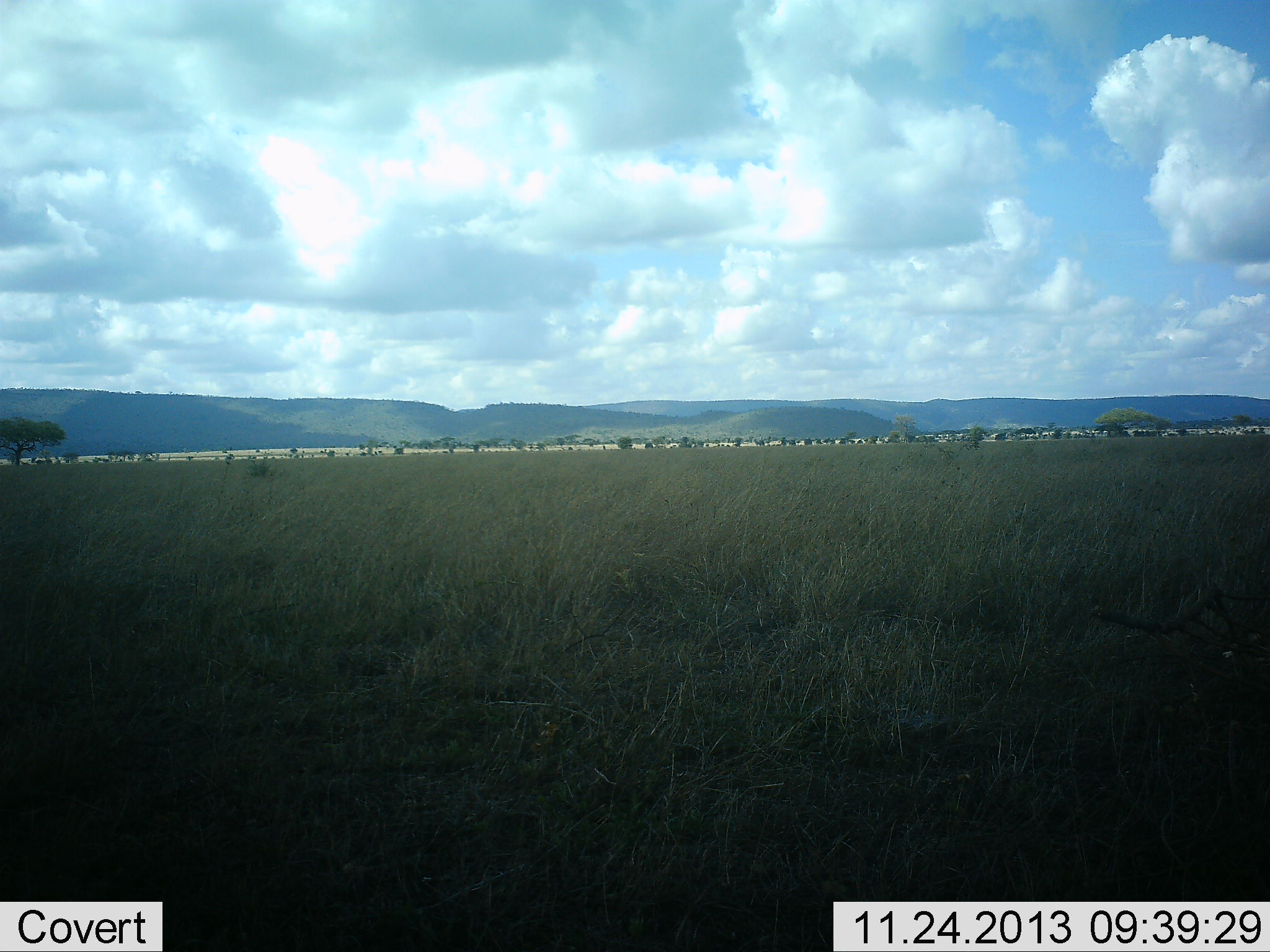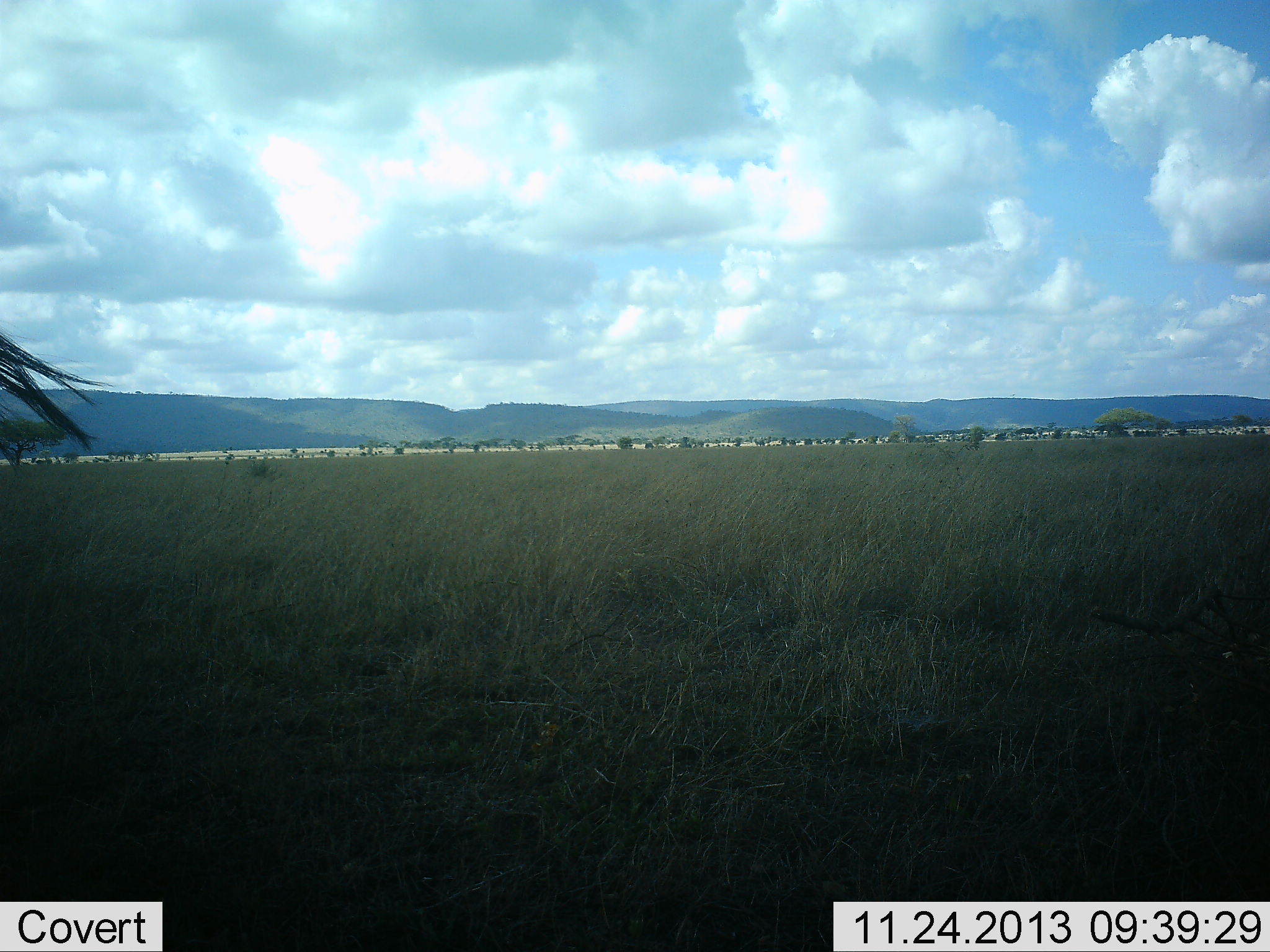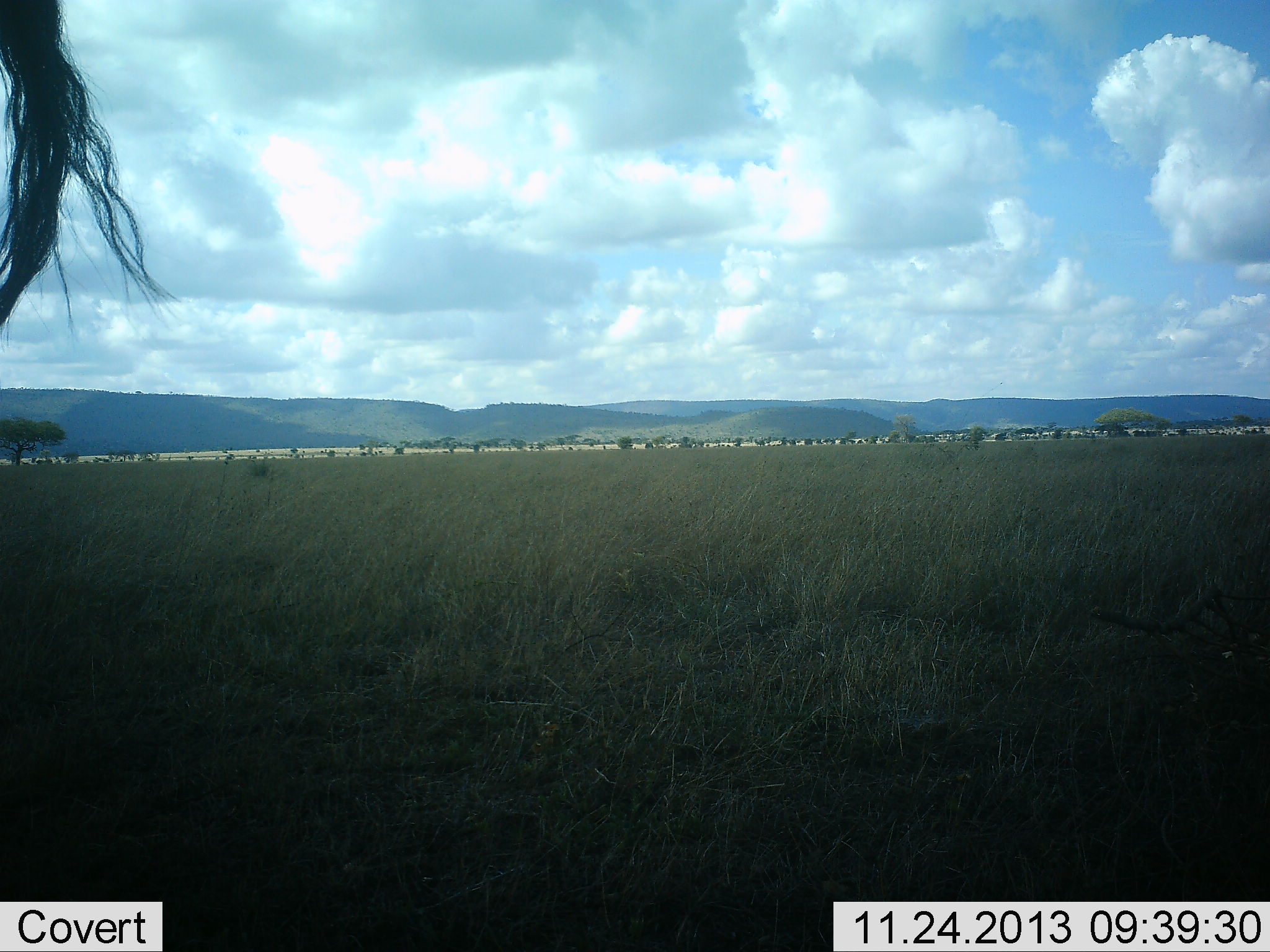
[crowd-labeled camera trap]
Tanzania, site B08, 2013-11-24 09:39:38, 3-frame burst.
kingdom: Animalia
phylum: Chordata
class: Mammalia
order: Artiodactyla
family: Bovidae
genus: Connochaetes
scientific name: Connochaetes taurinus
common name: blue wildebeest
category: wildebeest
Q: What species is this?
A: Wildebeest (blue wildebeest) (Connochaetes taurinus).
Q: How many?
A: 1.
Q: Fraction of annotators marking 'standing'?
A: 100%.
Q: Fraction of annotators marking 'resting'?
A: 0%.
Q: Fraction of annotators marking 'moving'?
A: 0%.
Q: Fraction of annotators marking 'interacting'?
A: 0%.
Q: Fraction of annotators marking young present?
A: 0%.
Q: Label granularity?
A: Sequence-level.